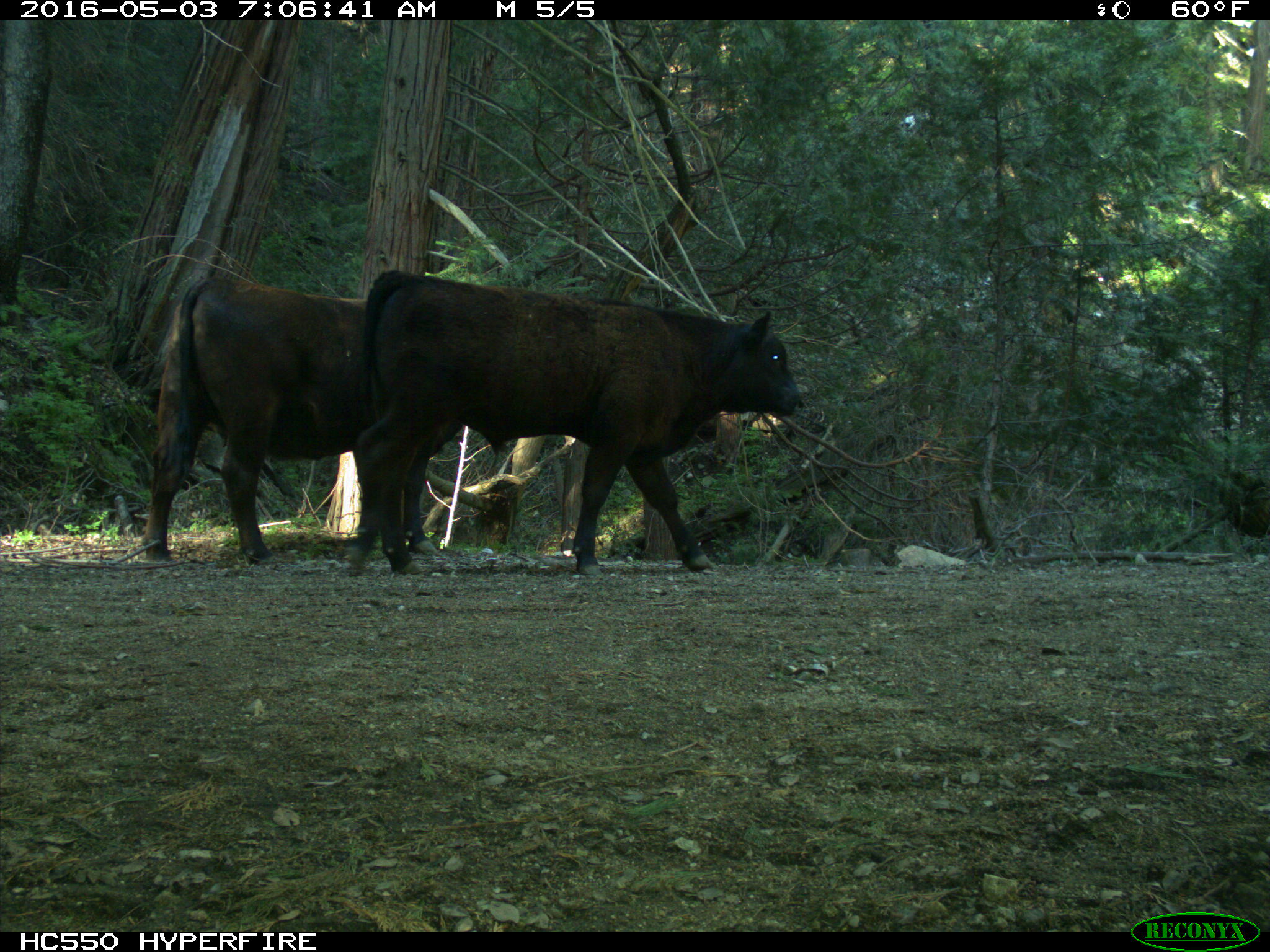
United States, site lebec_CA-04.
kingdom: Animalia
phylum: Chordata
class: Mammalia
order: Artiodactyla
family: Bovidae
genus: Bos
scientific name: Bos taurus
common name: domestic cow